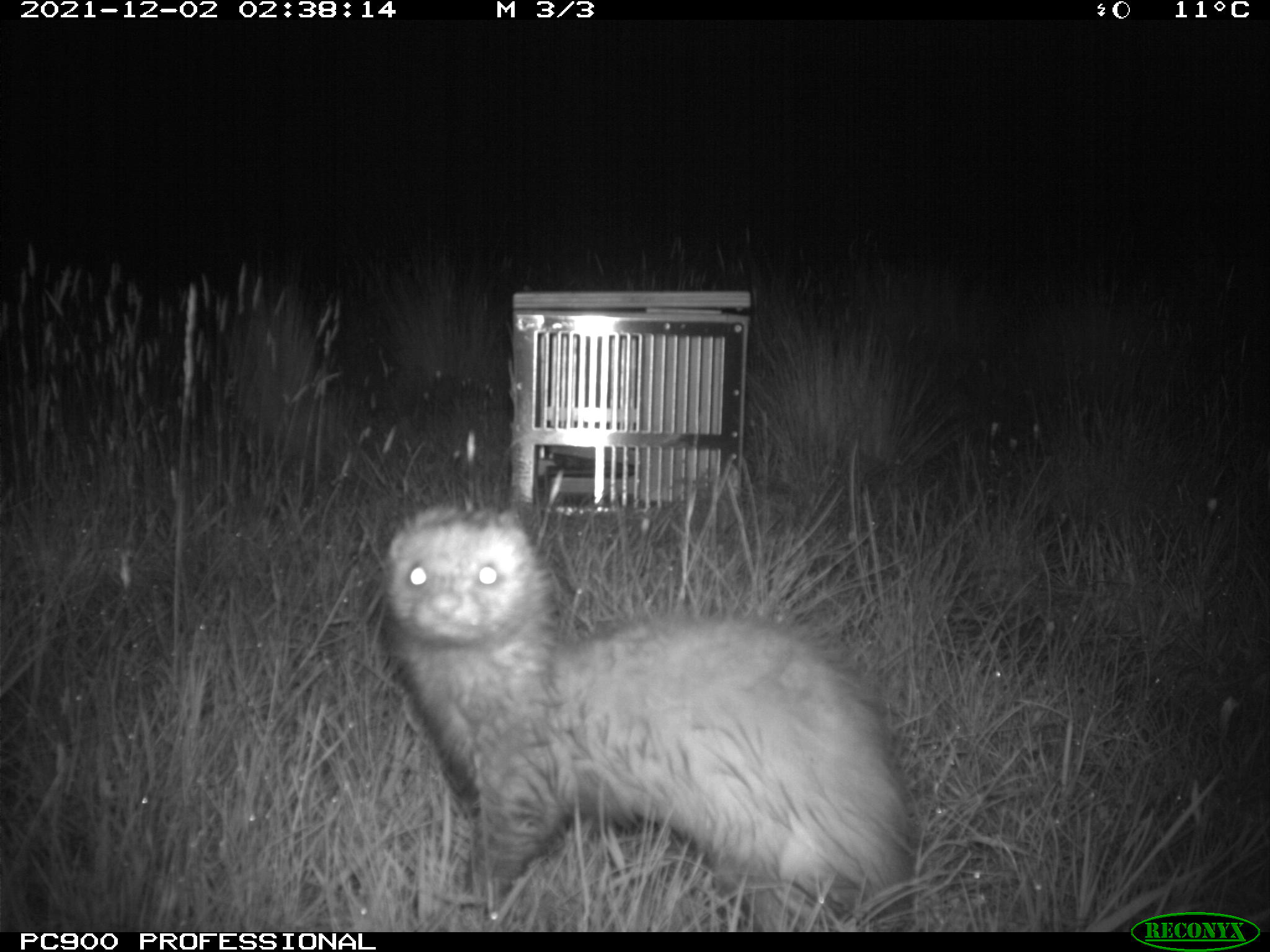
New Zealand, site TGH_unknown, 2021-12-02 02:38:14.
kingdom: Animalia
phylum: Chordata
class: Mammalia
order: Carnivora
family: Mustelidae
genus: Mustela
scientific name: Mustela furo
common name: ferret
Ferret (Mustela furo).